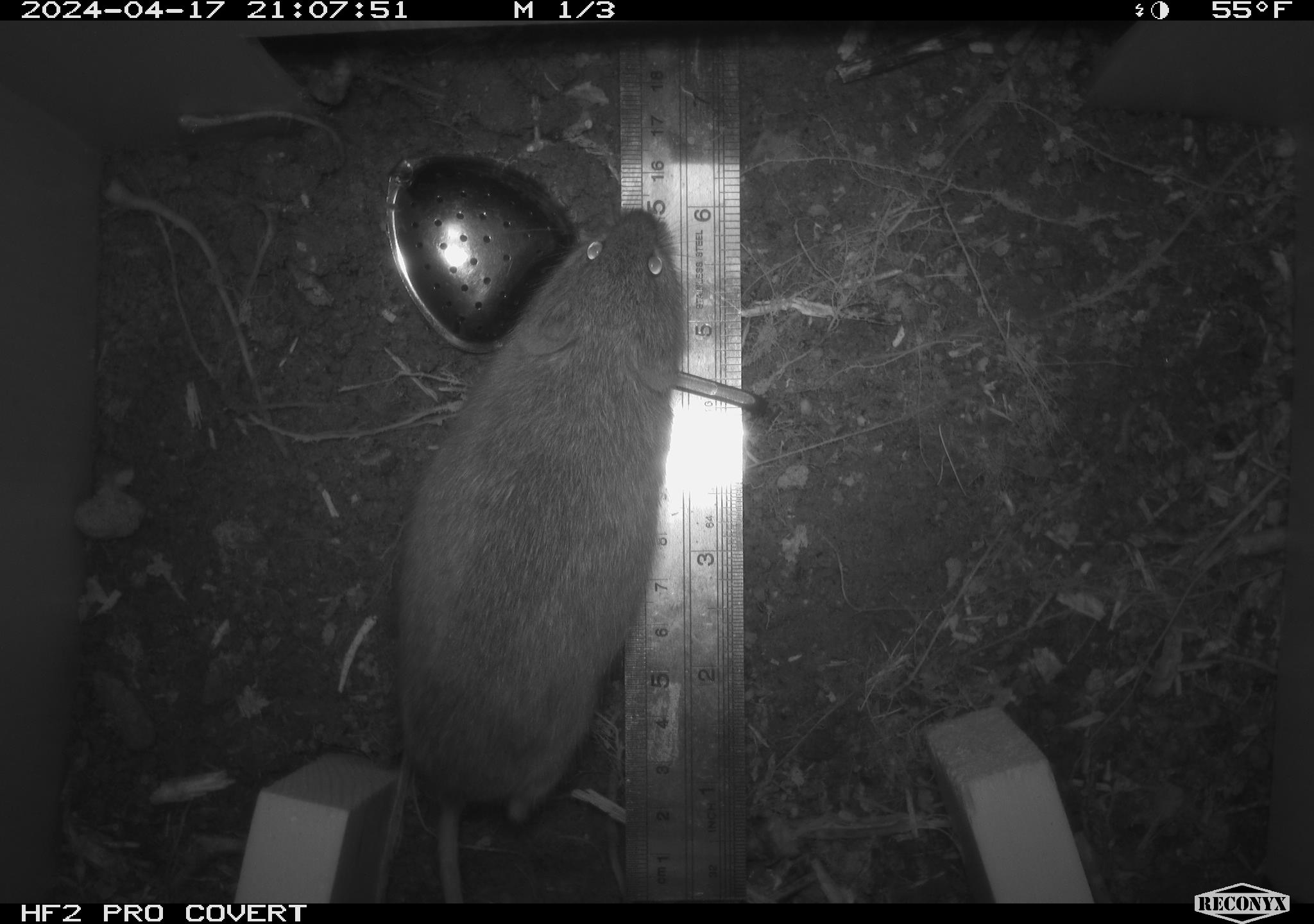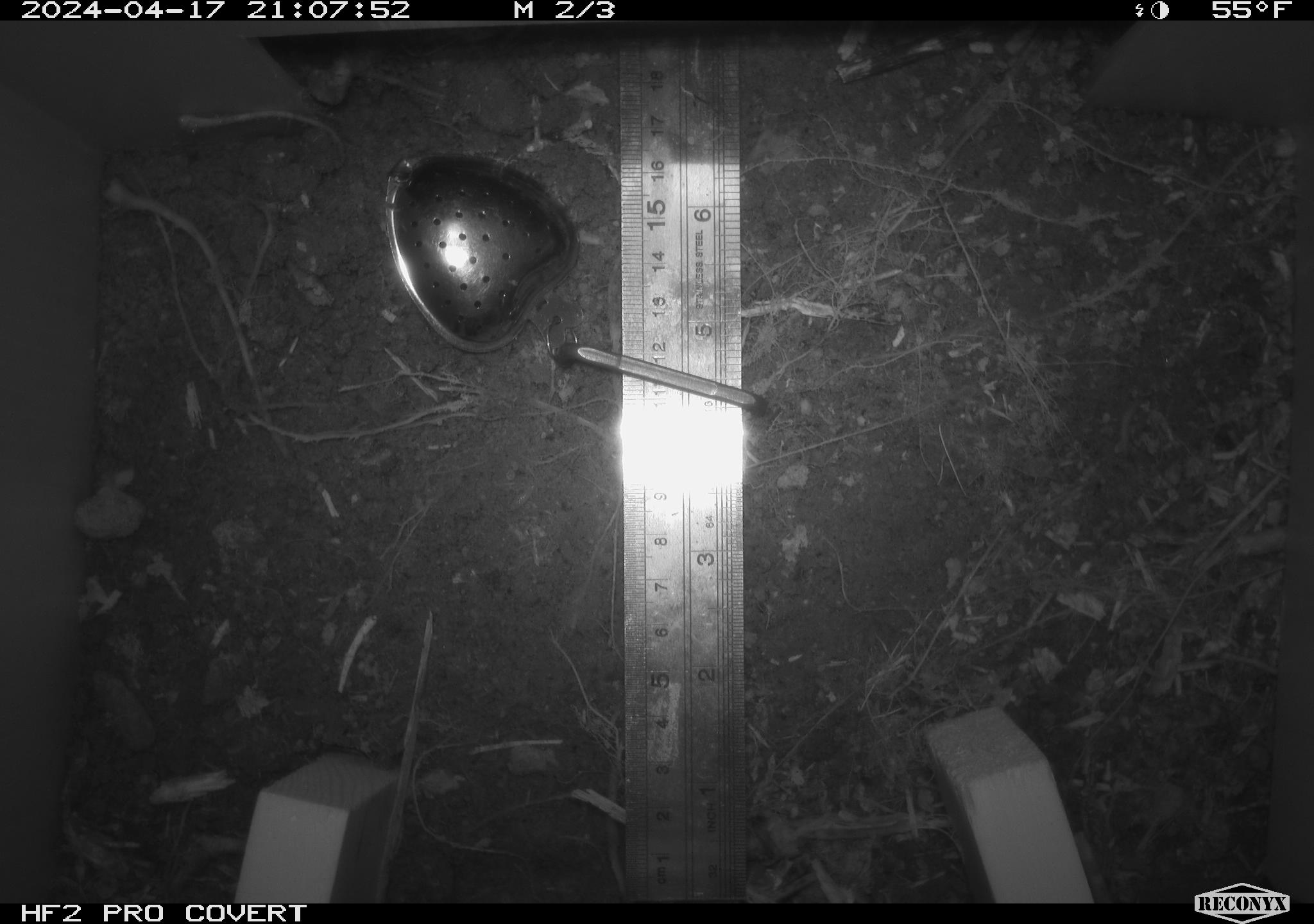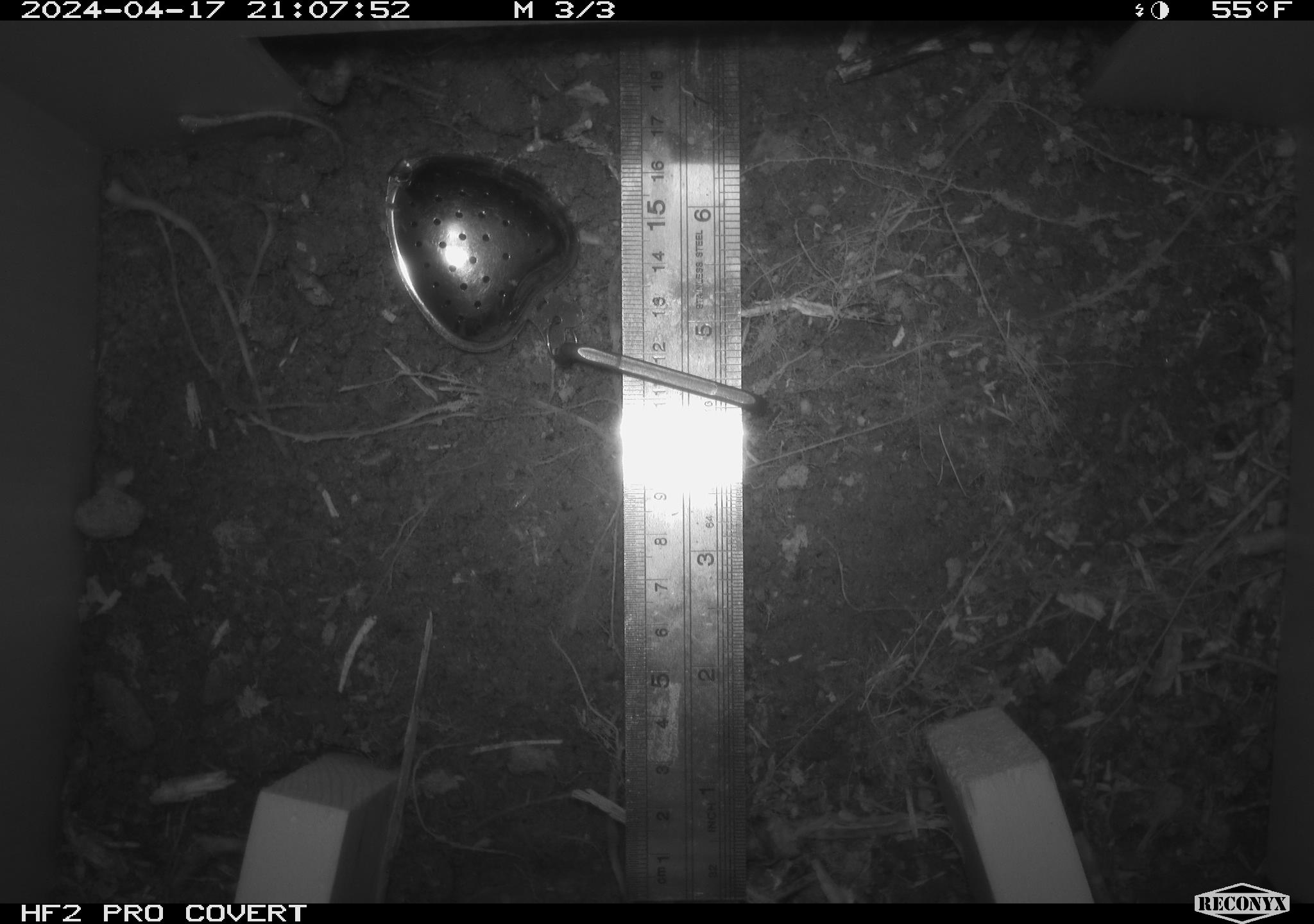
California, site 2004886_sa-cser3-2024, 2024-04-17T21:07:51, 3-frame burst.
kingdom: Animalia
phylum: Chordata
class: Mammalia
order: Rodentia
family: Cricetidae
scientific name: Cricetidae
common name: hamsters, voles, lemmings, and allies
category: cricetidae family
Cricetidae family (hamsters, voles, lemmings, and allies) (Cricetidae).